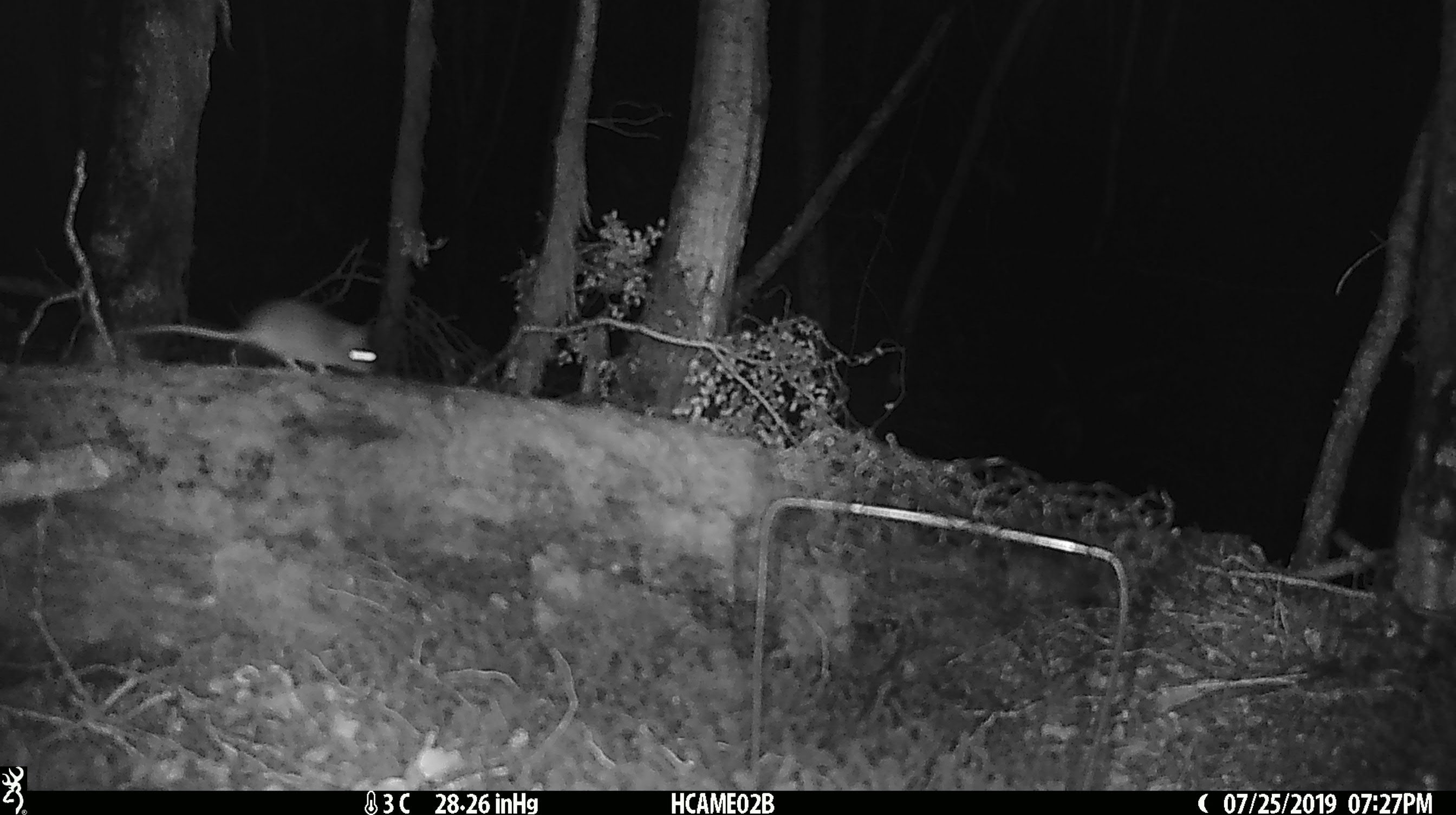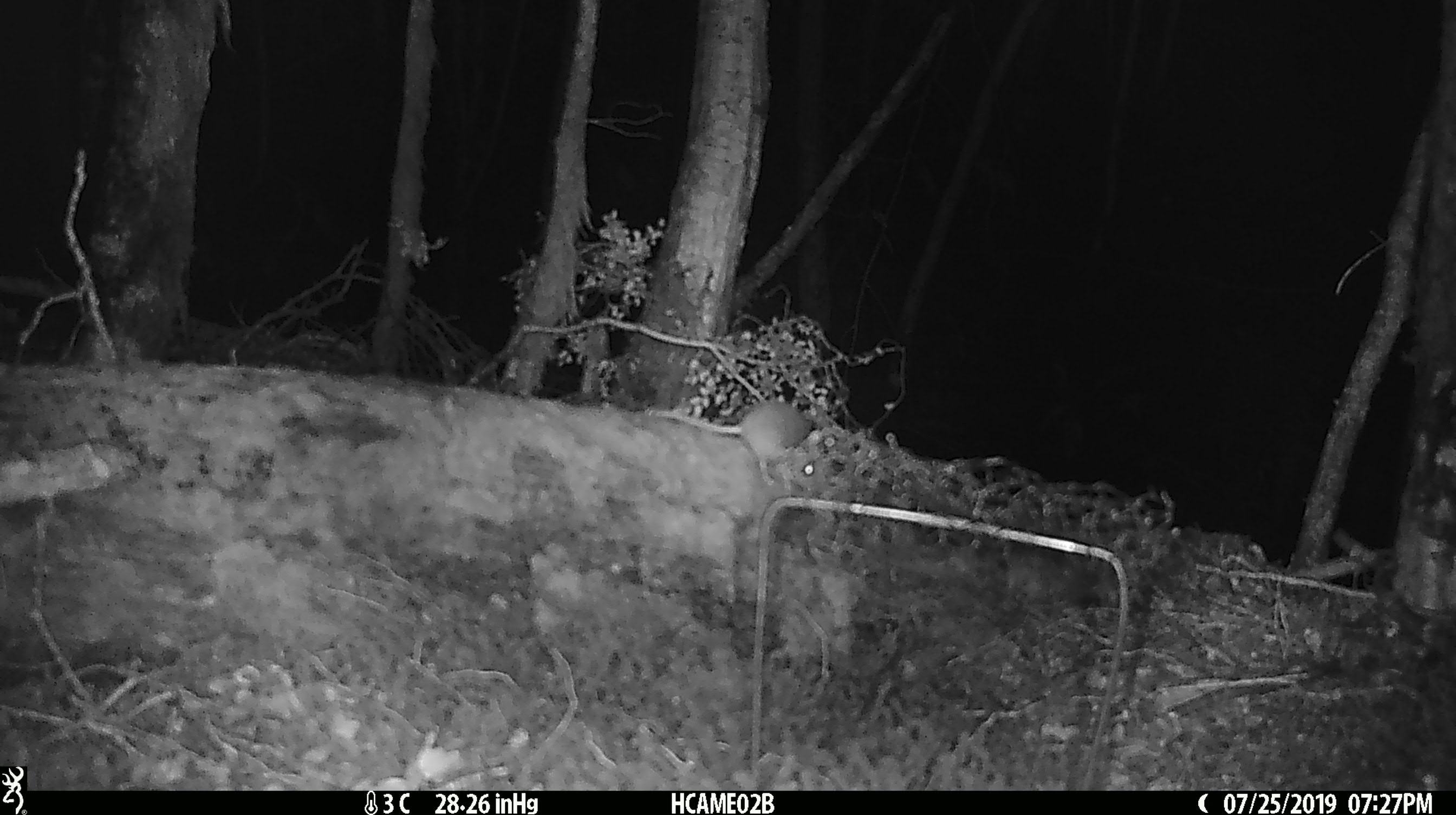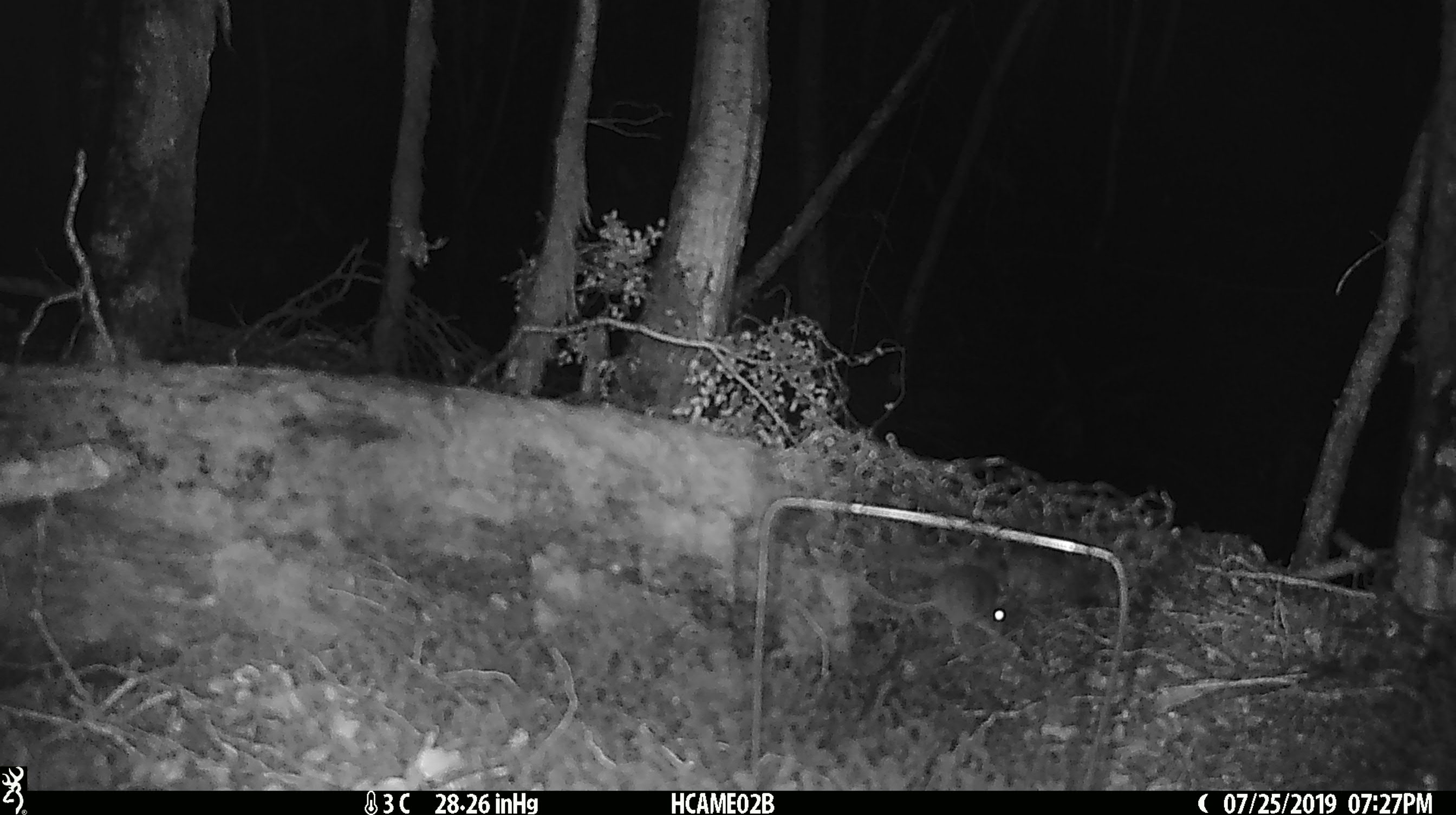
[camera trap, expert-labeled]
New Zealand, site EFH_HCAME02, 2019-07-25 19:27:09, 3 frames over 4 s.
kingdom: Animalia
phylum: Chordata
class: Mammalia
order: Rodentia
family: Muridae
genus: Mus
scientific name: Mus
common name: mouse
Mouse (Mus).